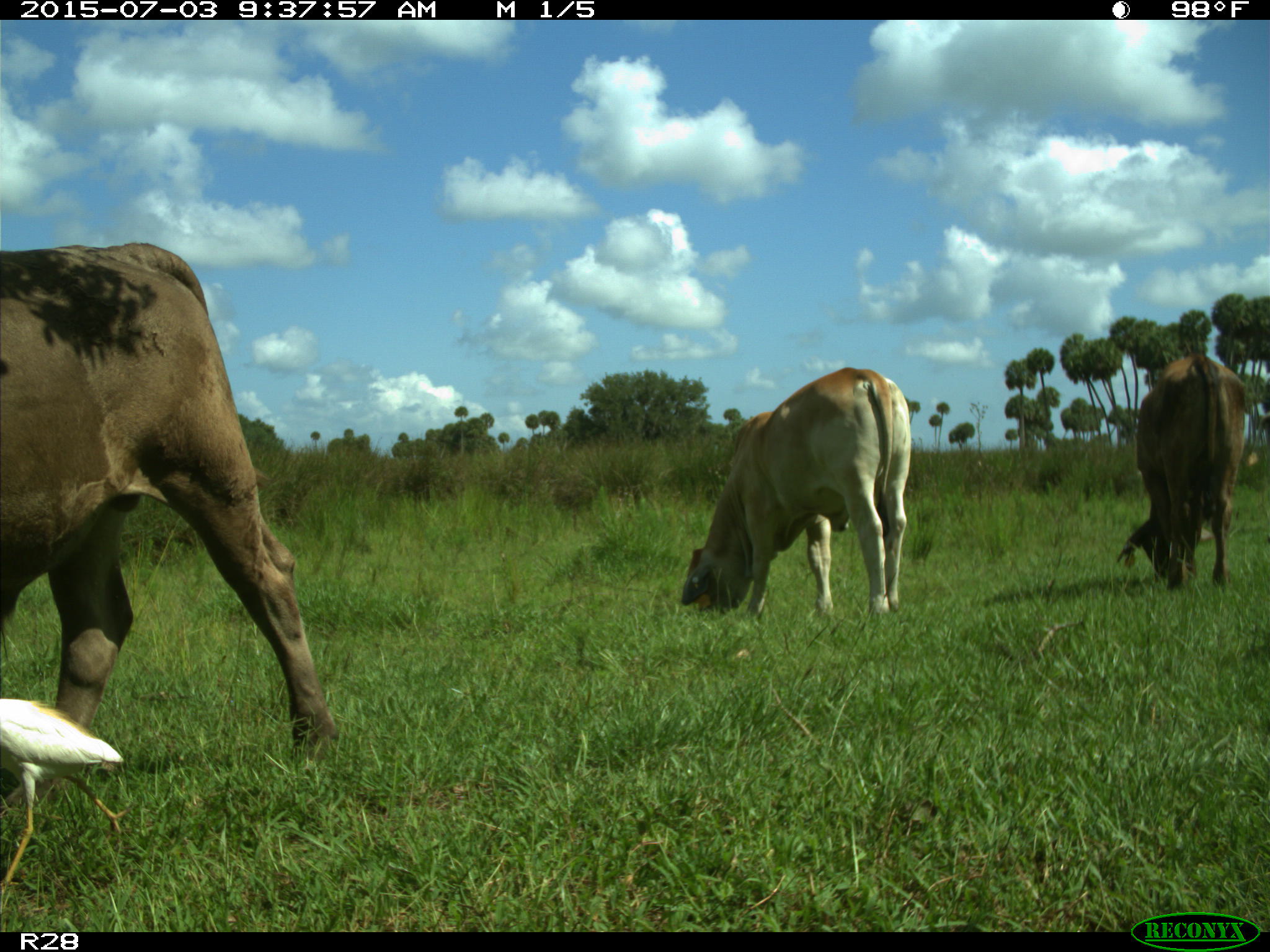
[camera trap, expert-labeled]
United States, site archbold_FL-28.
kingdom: Animalia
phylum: Chordata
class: Mammalia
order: Artiodactyla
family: Bovidae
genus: Bos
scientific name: Bos taurus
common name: domestic cow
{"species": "Bos taurus (domestic cow)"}